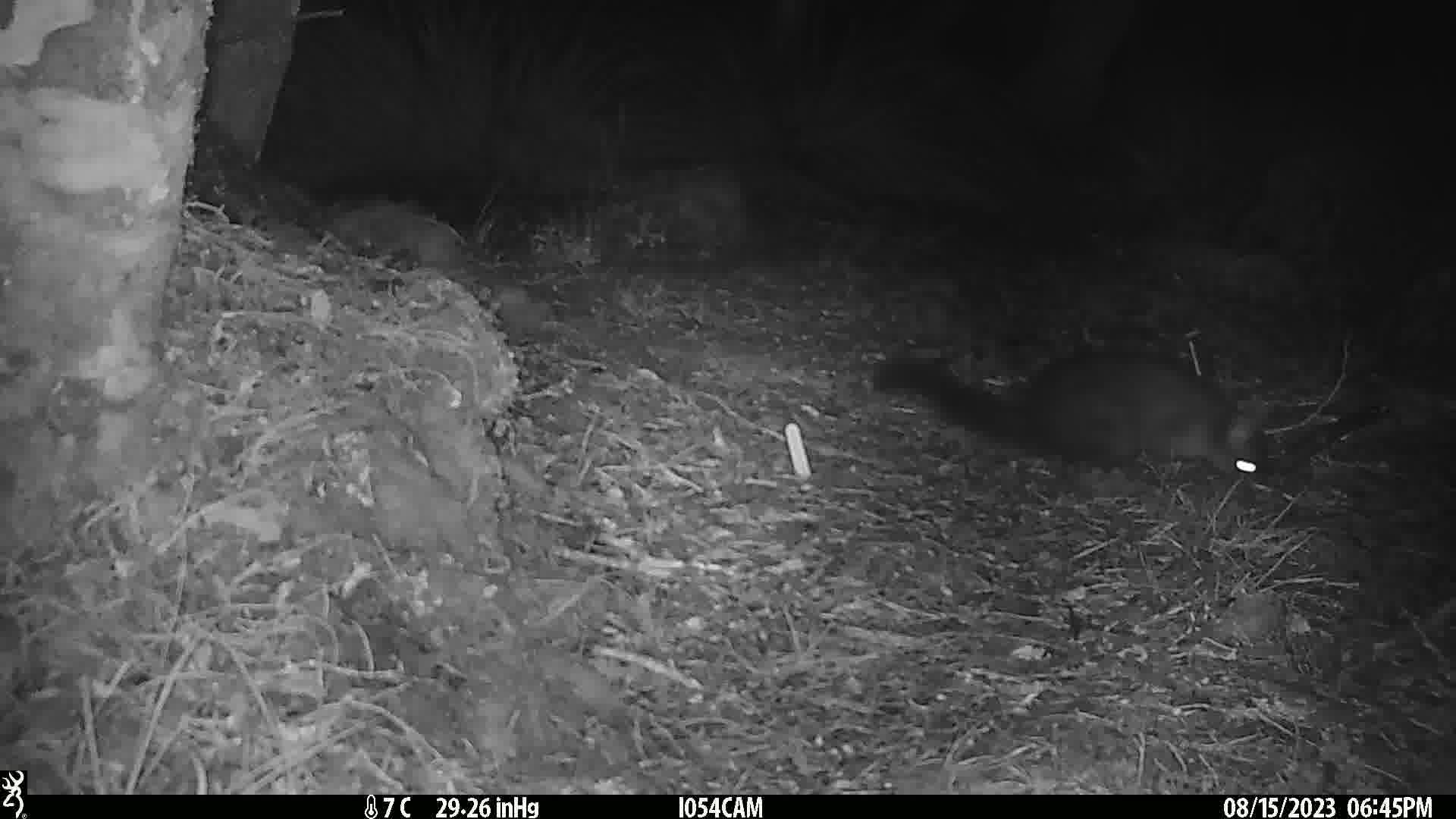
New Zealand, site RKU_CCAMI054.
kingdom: Animalia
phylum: Chordata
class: Mammalia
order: Diprotodontia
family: Phalangeridae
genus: Trichosurus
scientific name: Trichosurus vulpecula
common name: common brushtail possum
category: possum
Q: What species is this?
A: Possum (common brushtail possum) (Trichosurus vulpecula).